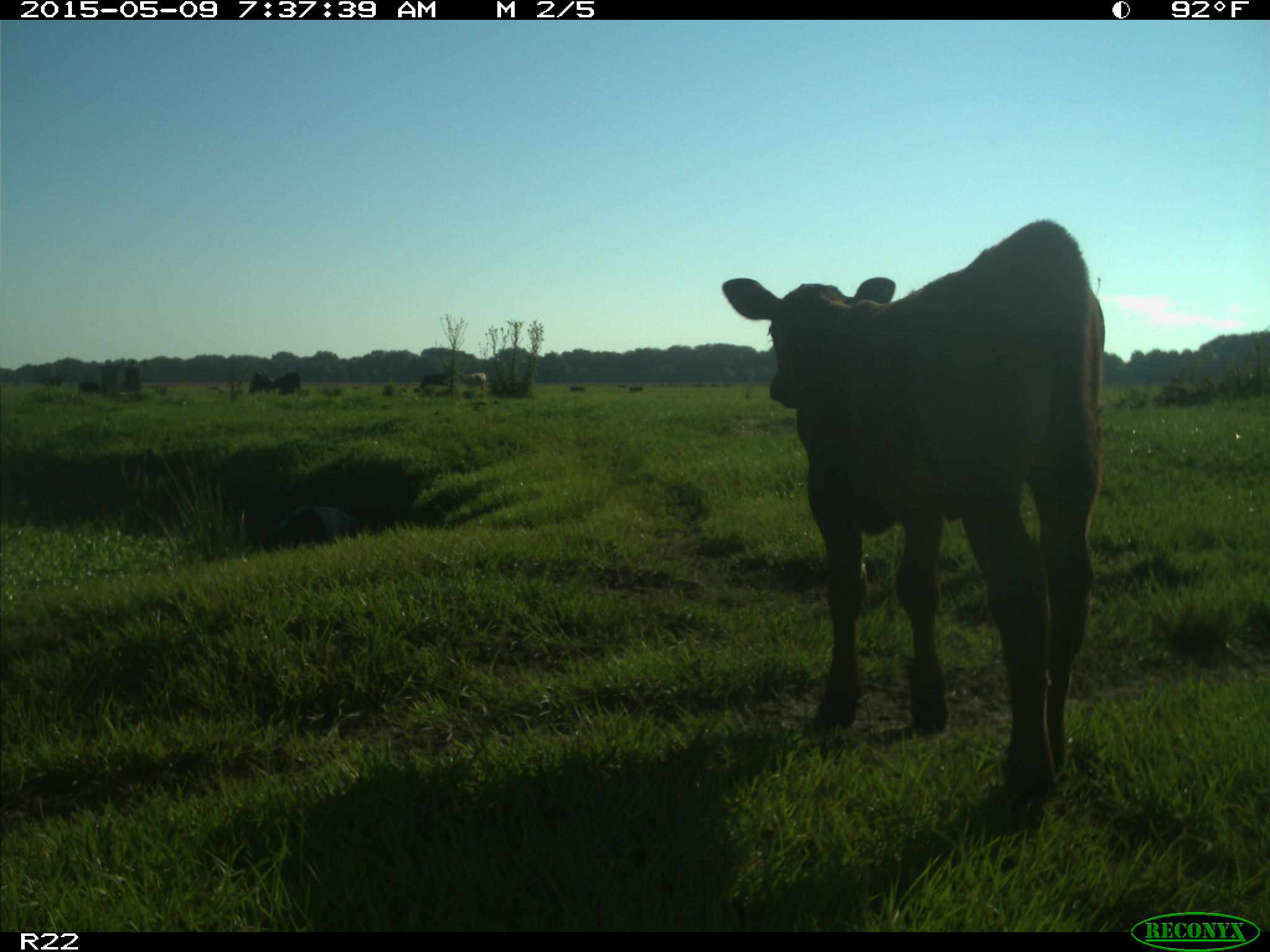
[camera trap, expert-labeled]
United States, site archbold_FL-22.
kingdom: Animalia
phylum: Chordata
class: Mammalia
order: Artiodactyla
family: Bovidae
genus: Bos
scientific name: Bos taurus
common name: domestic cow